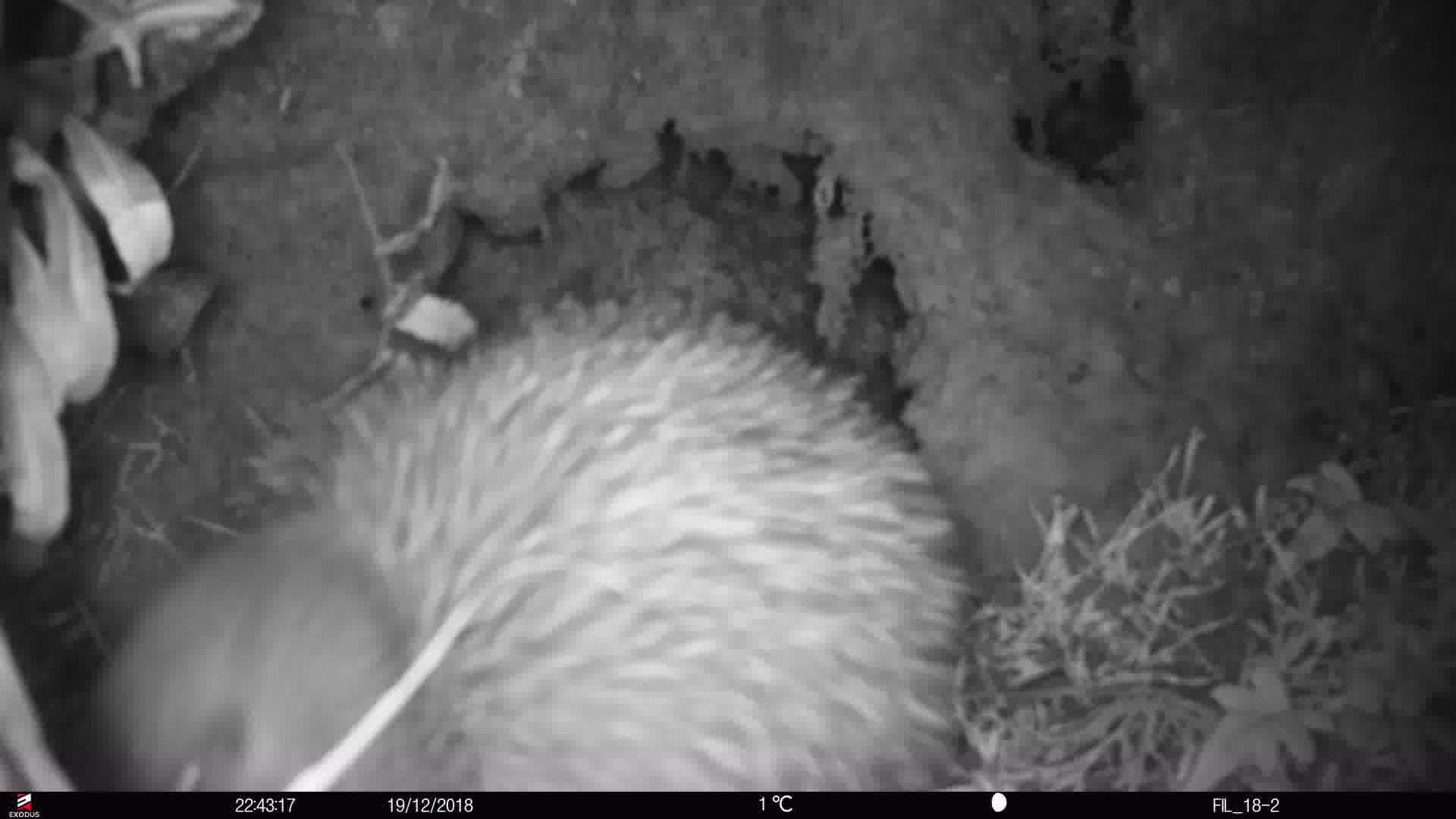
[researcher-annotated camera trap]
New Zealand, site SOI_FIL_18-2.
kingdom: Animalia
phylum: Chordata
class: Aves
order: Apterygiformes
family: Apterygidae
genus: Apteryx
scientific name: Apteryx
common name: kiwi